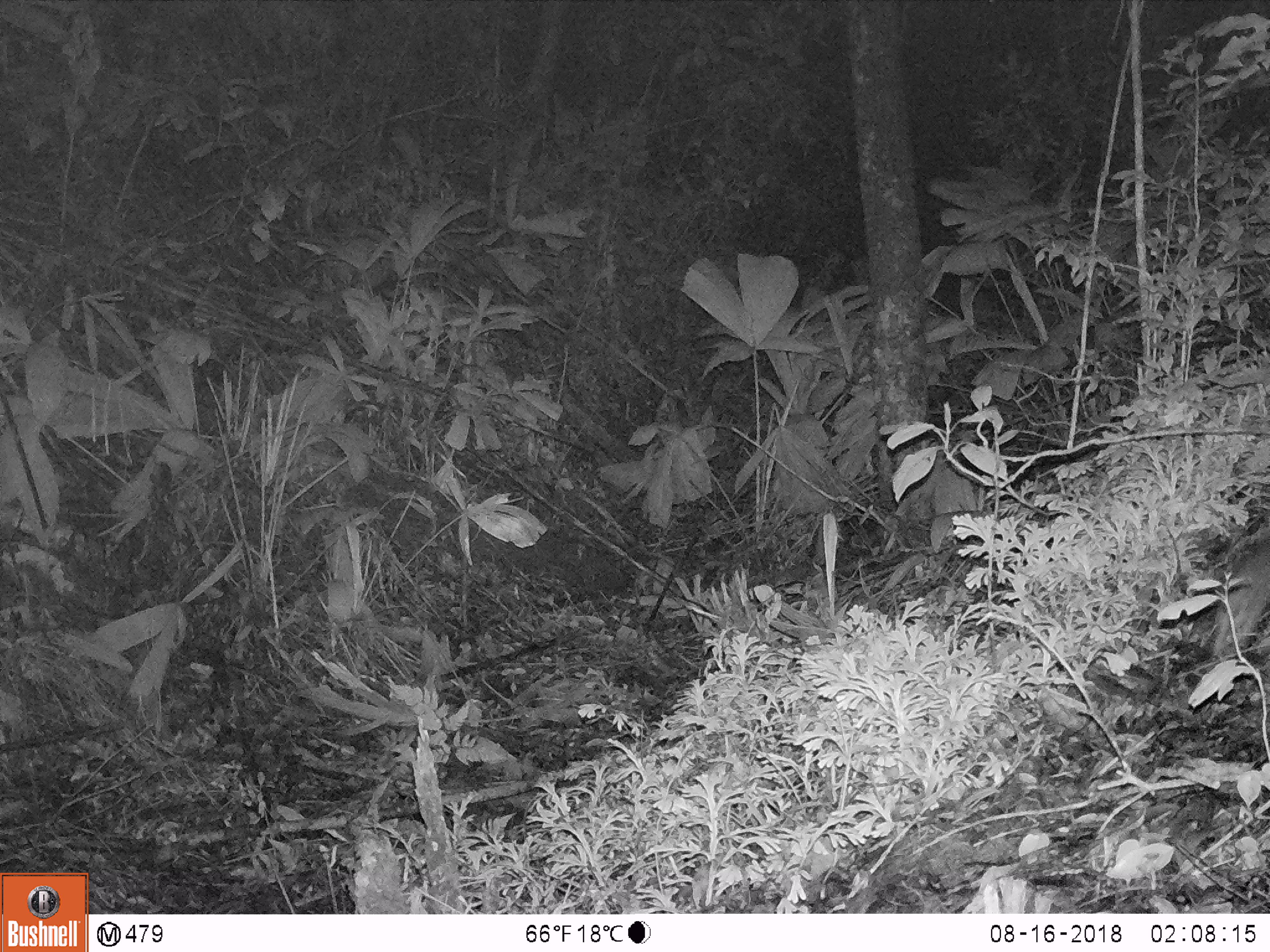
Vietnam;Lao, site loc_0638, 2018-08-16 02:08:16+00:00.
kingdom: Animalia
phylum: Chordata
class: Mammalia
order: Rodentia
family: Muridae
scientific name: Muridae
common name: old-world mice and rats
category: unidentified murid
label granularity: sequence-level